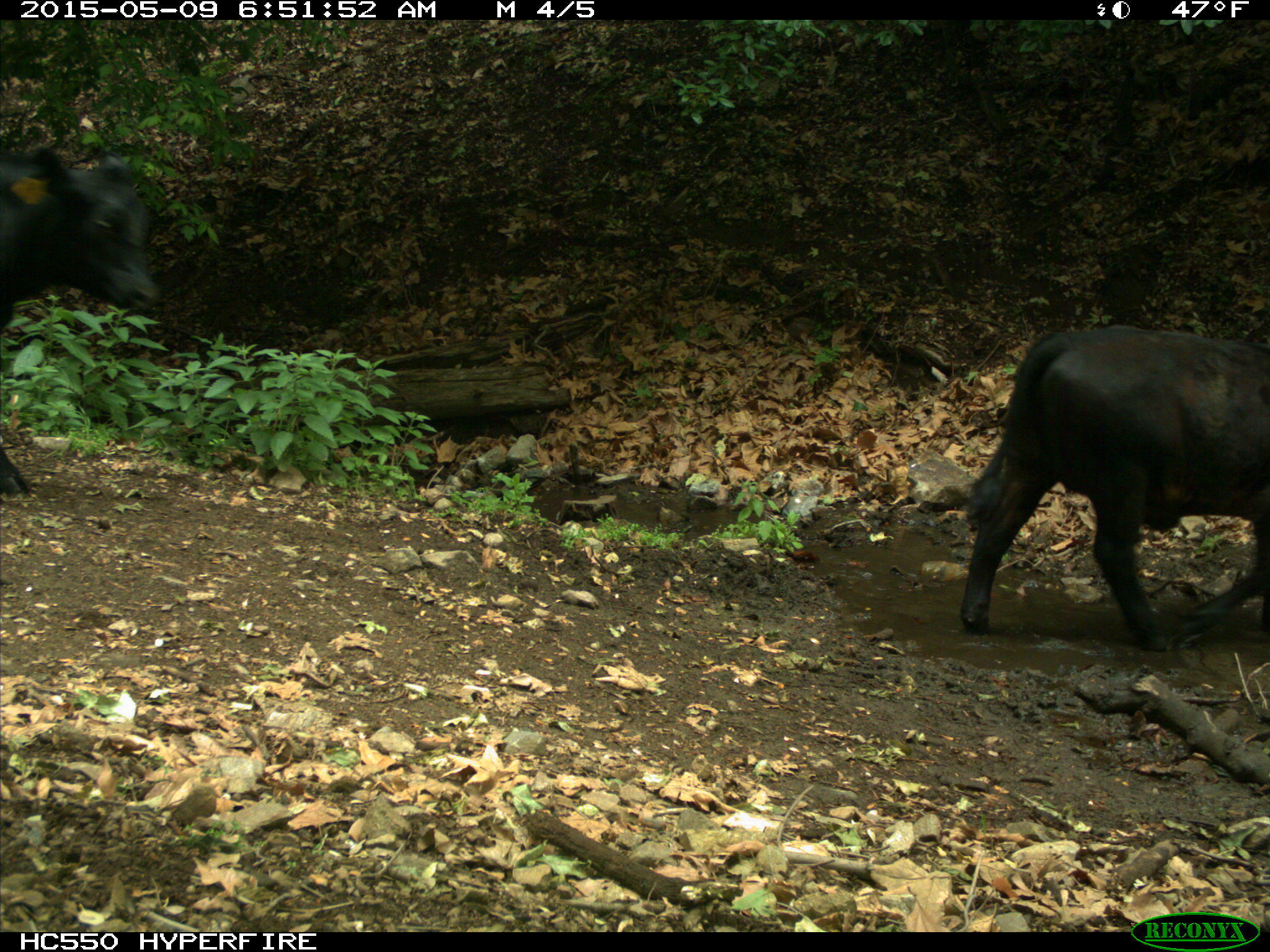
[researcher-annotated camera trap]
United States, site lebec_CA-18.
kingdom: Animalia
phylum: Chordata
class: Mammalia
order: Artiodactyla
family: Bovidae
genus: Bos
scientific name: Bos taurus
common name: domestic cow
Bos taurus (domestic cow).